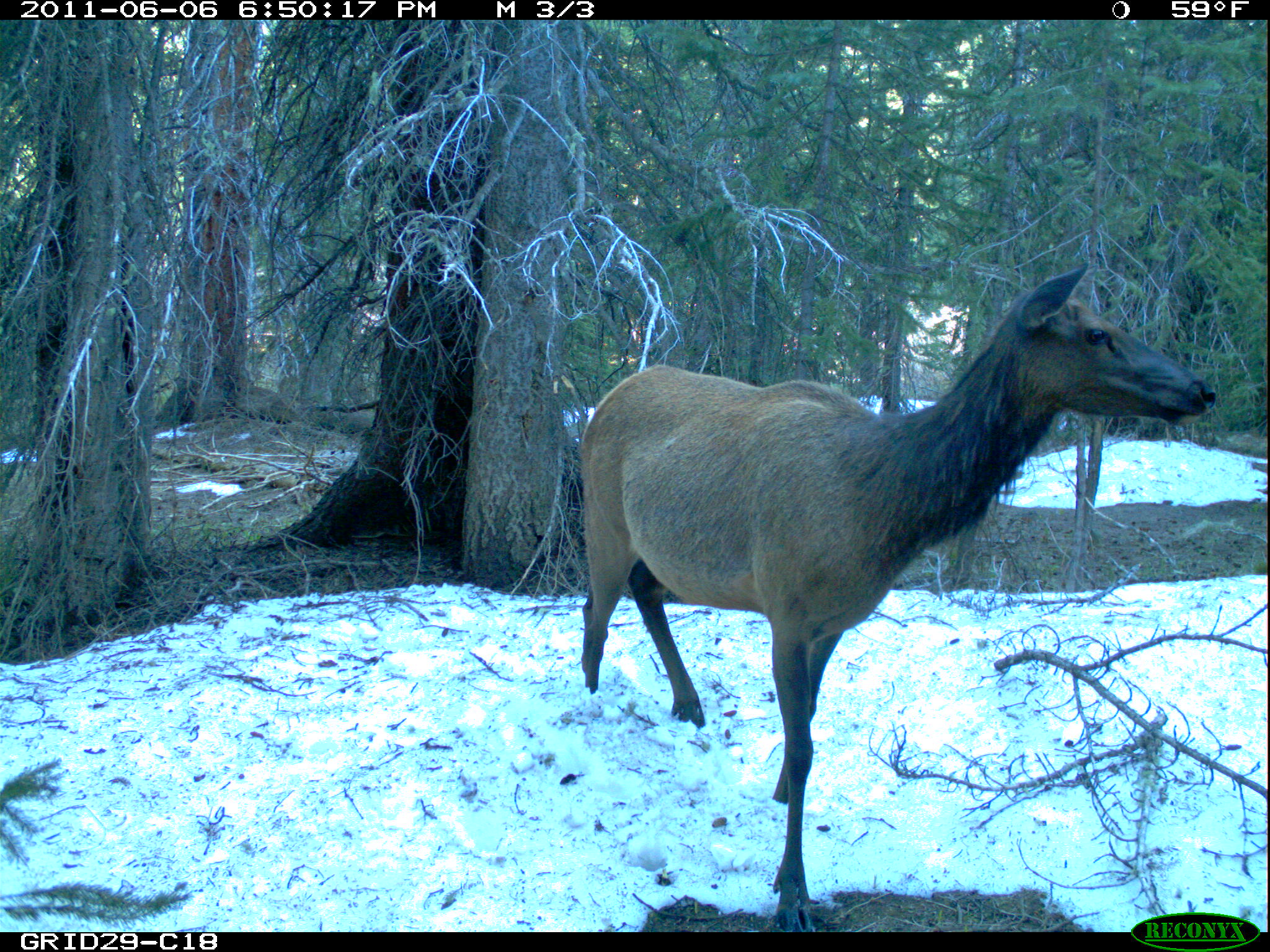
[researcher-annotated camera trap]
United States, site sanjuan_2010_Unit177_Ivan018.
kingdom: Animalia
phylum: Chordata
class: Mammalia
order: Artiodactyla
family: Cervidae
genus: Cervus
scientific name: Cervus elaphus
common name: red deer